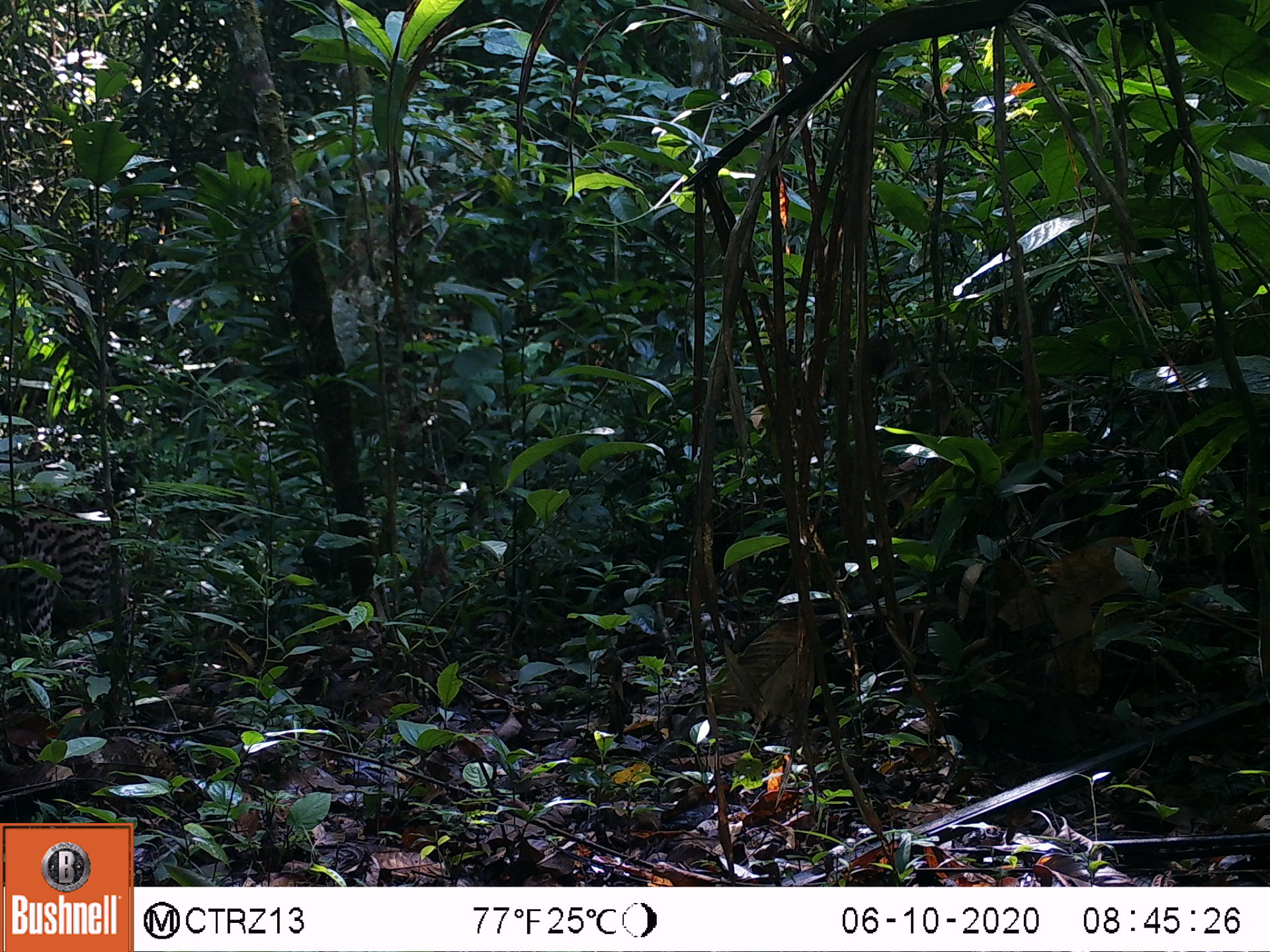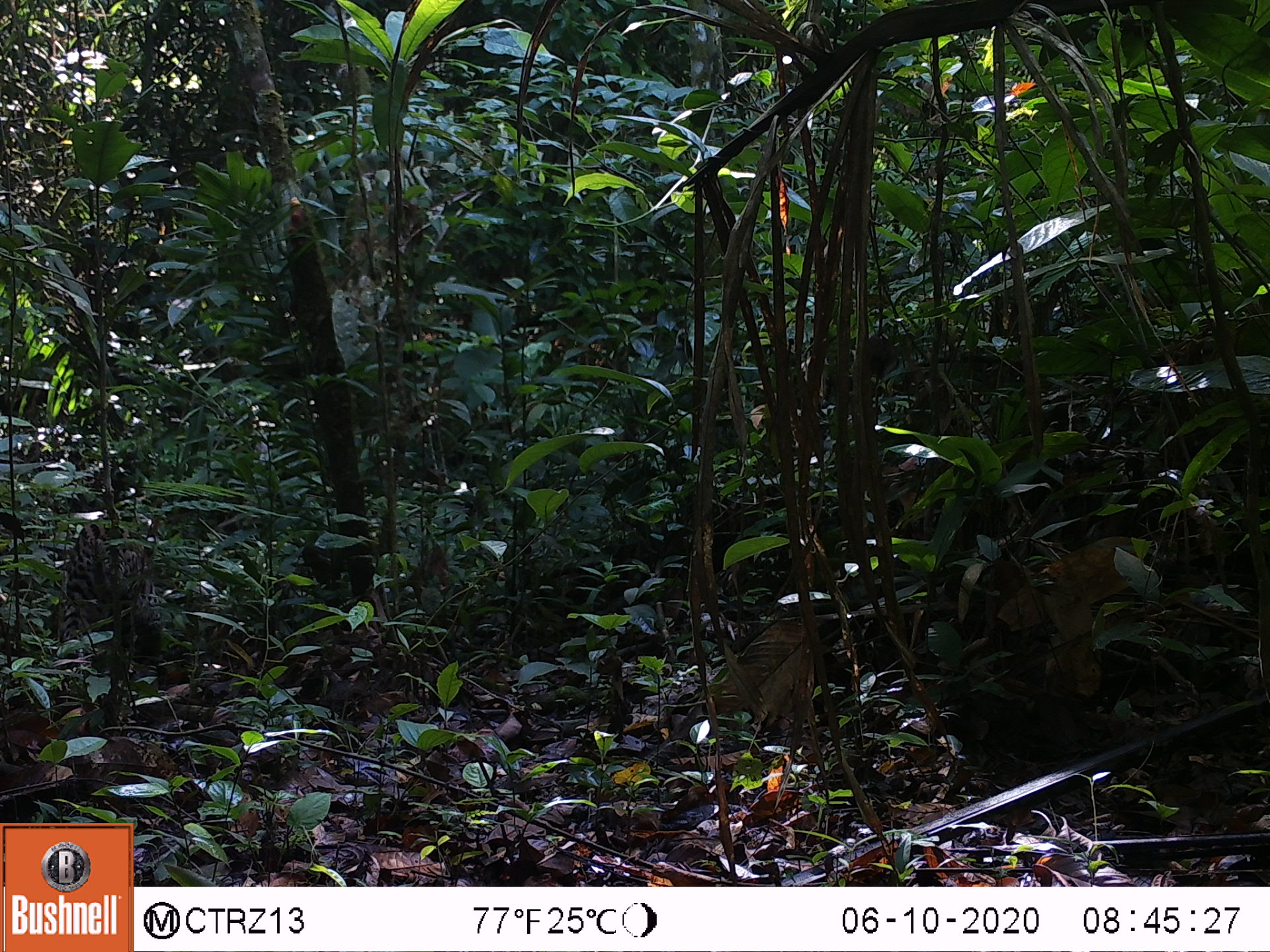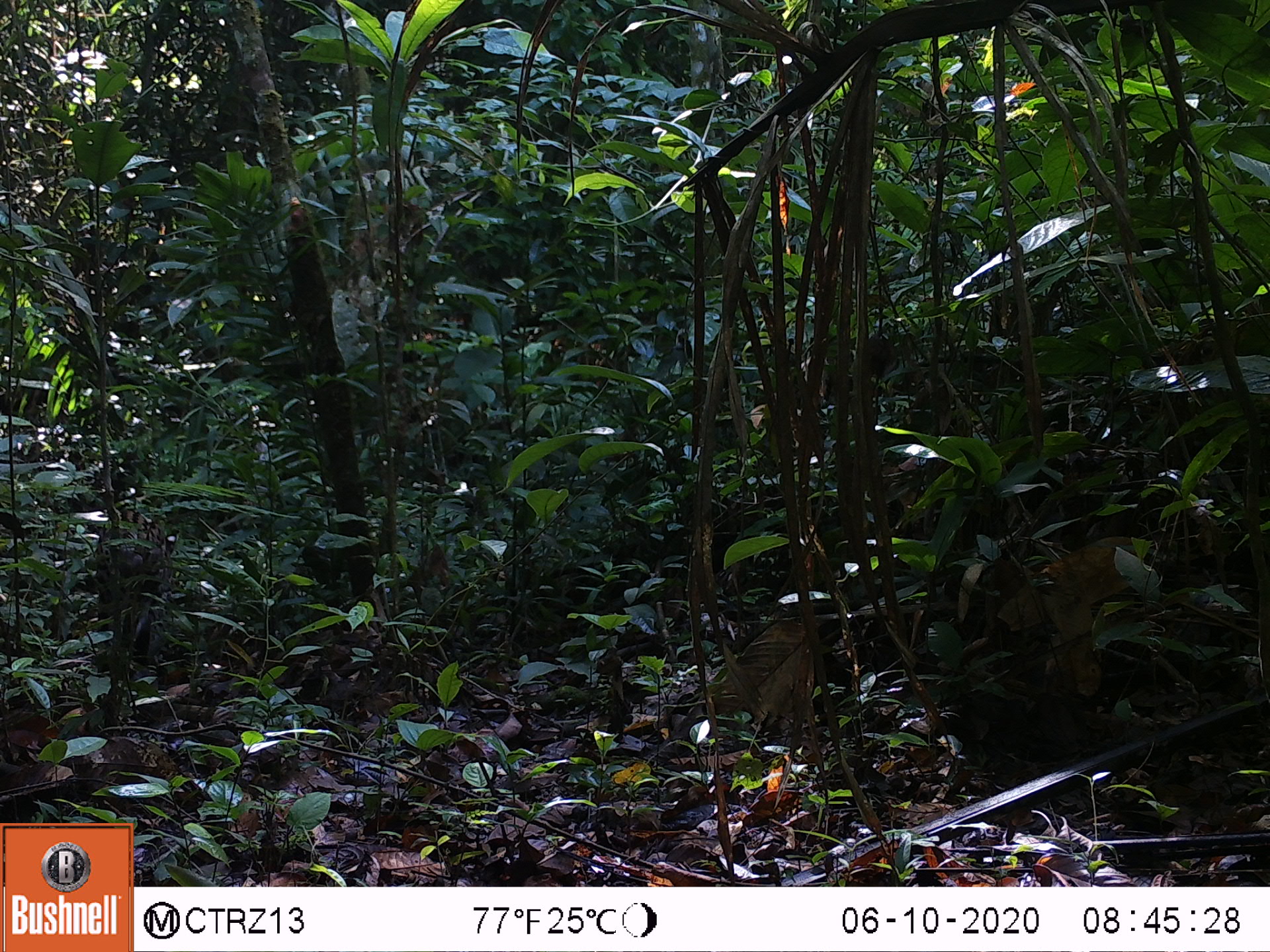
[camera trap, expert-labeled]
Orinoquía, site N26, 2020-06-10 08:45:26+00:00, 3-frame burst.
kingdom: Animalia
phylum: Chordata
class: Mammalia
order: Carnivora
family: Felidae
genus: Leopardus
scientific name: Leopardus pardalis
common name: ocelot